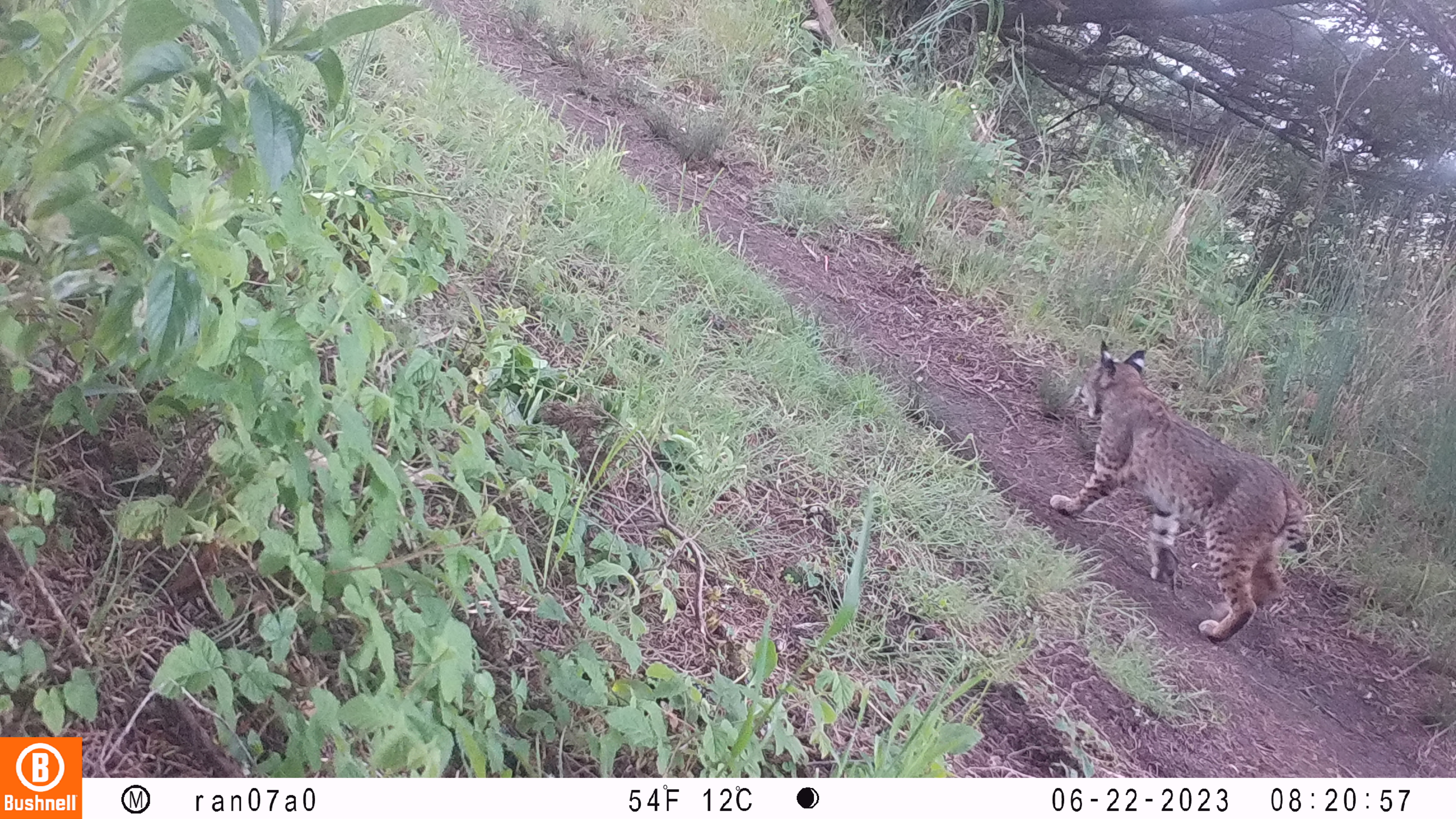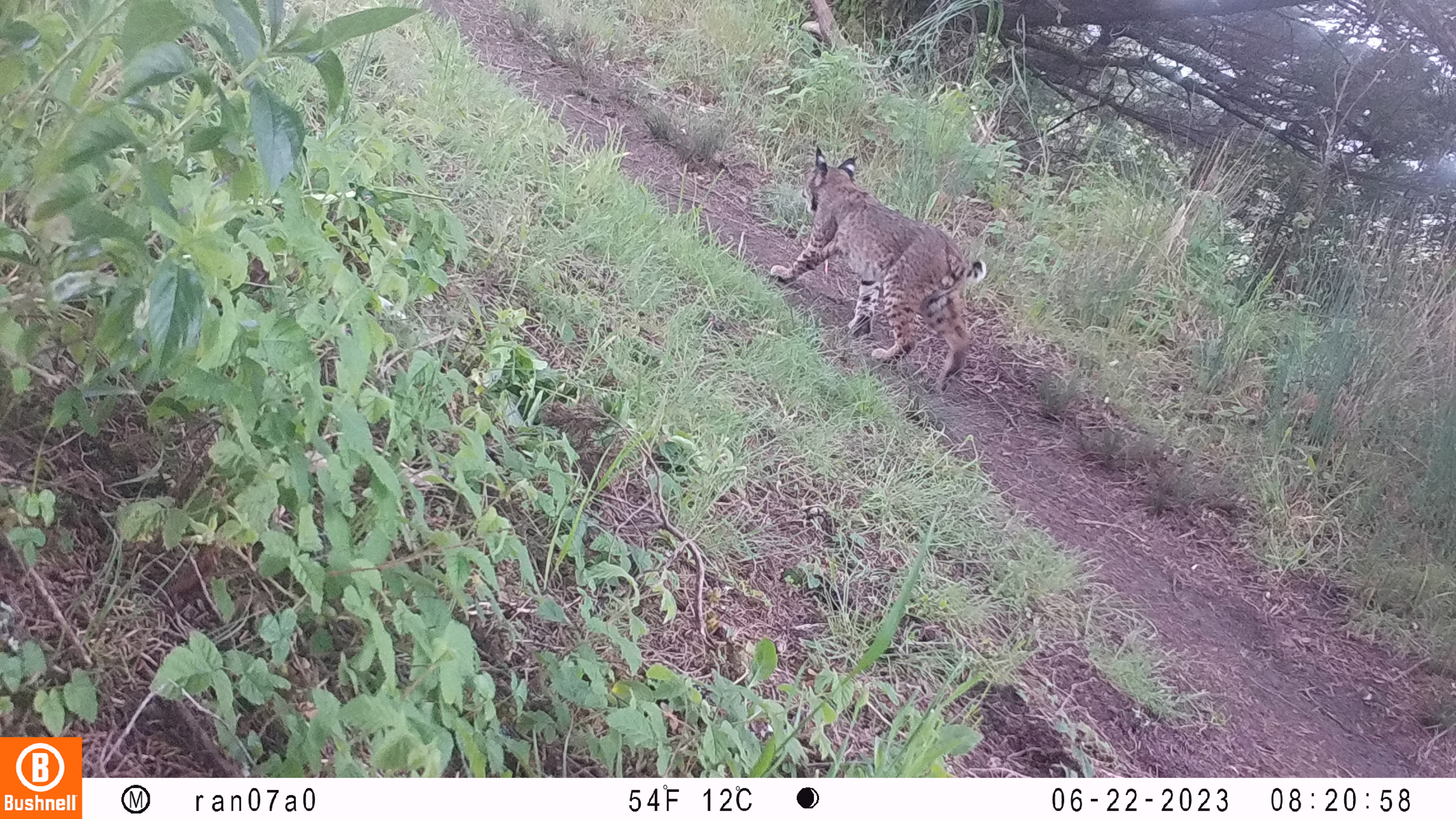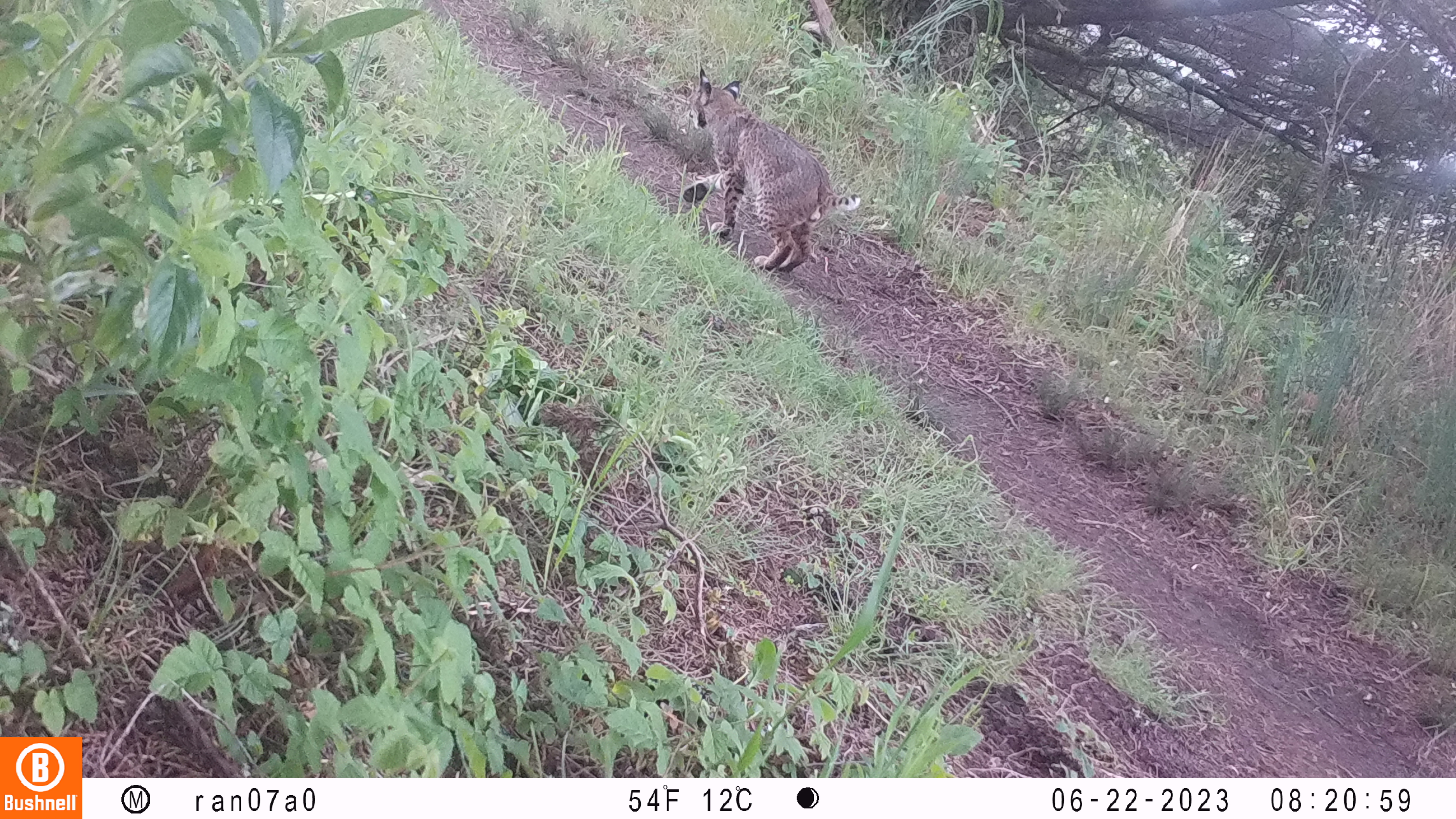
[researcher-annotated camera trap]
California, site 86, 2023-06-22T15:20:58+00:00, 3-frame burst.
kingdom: Animalia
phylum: Chordata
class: Mammalia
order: Carnivora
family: Felidae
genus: Lynx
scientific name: Lynx rufus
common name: bobcat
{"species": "bobcat (Lynx rufus)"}